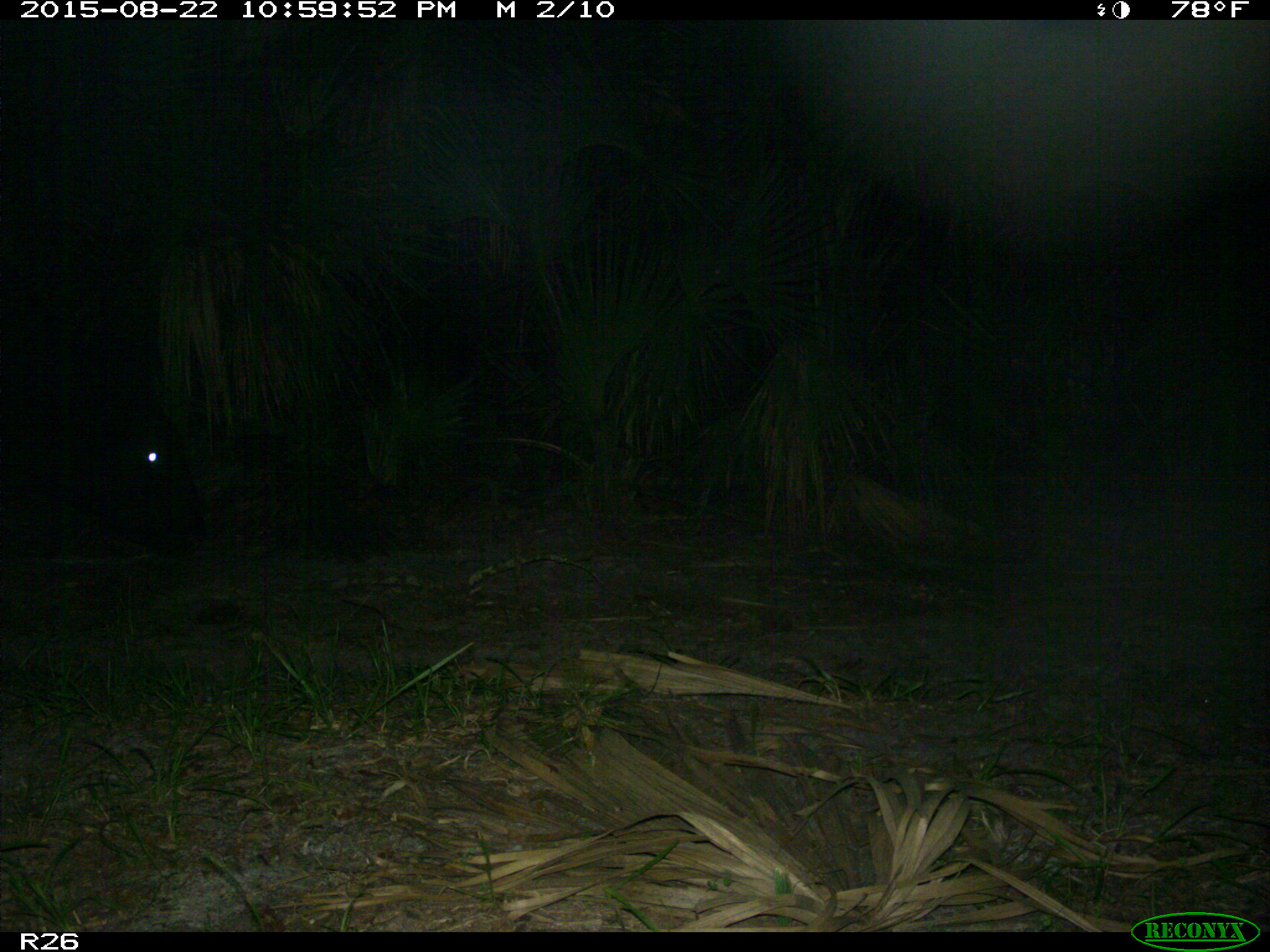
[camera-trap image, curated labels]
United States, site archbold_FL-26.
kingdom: Animalia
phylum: Chordata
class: Mammalia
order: Artiodactyla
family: Bovidae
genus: Bos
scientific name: Bos taurus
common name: domestic cow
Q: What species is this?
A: Bos taurus (domestic cow).